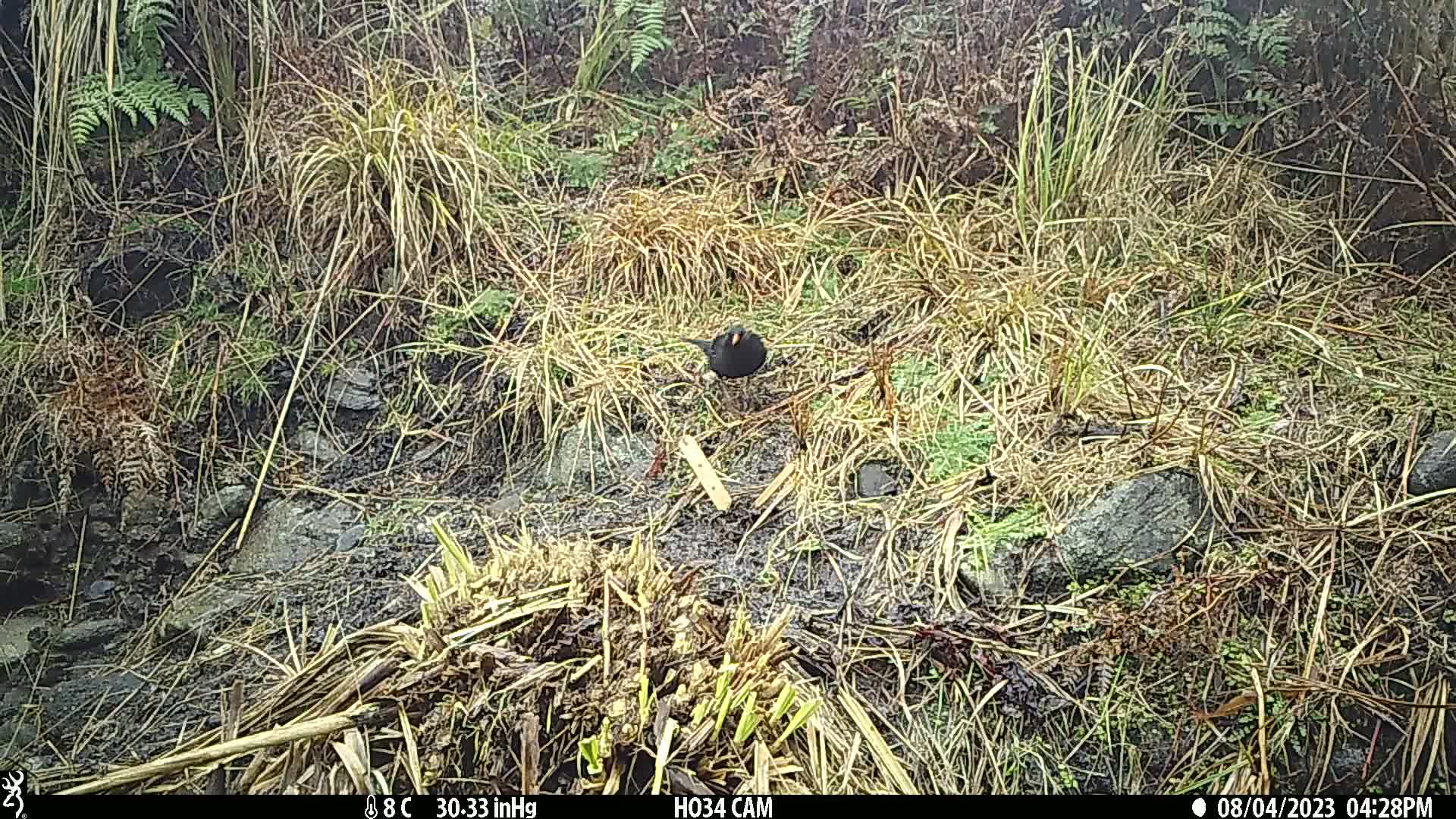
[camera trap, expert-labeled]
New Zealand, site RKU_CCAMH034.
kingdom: Animalia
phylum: Chordata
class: Aves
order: Passeriformes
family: Turdidae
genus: Turdus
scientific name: Turdus merula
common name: eurasian blackbird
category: blackbird